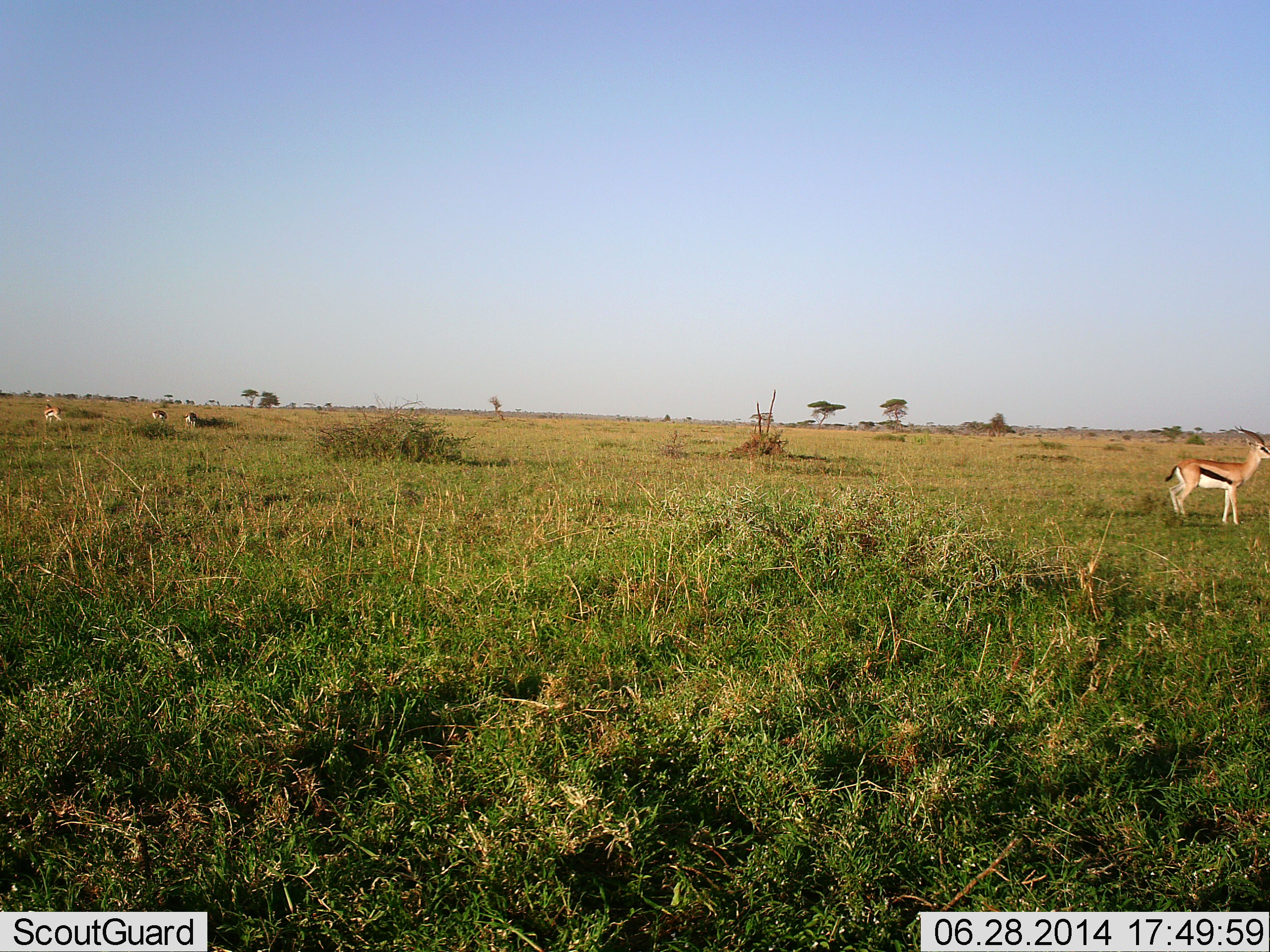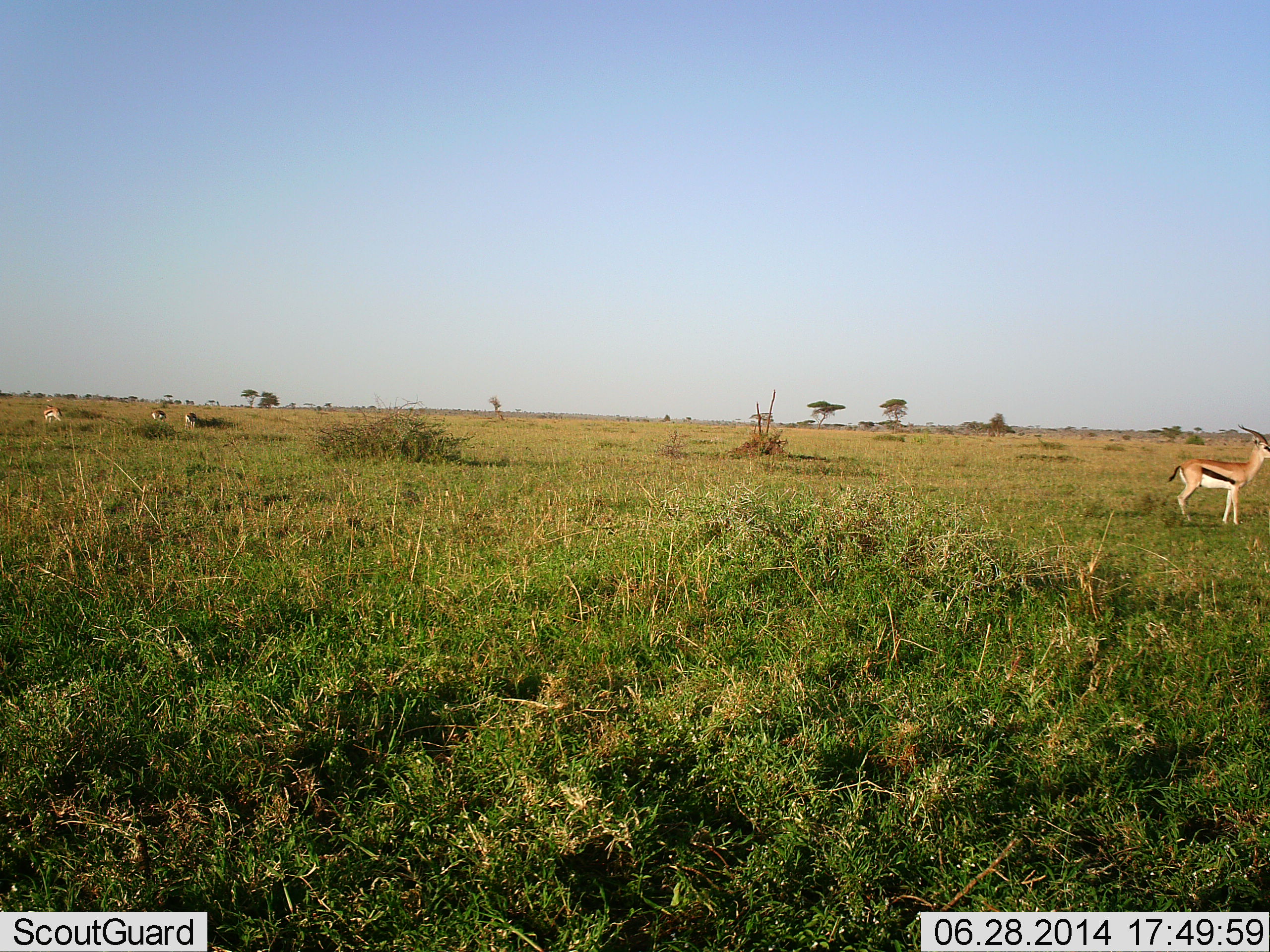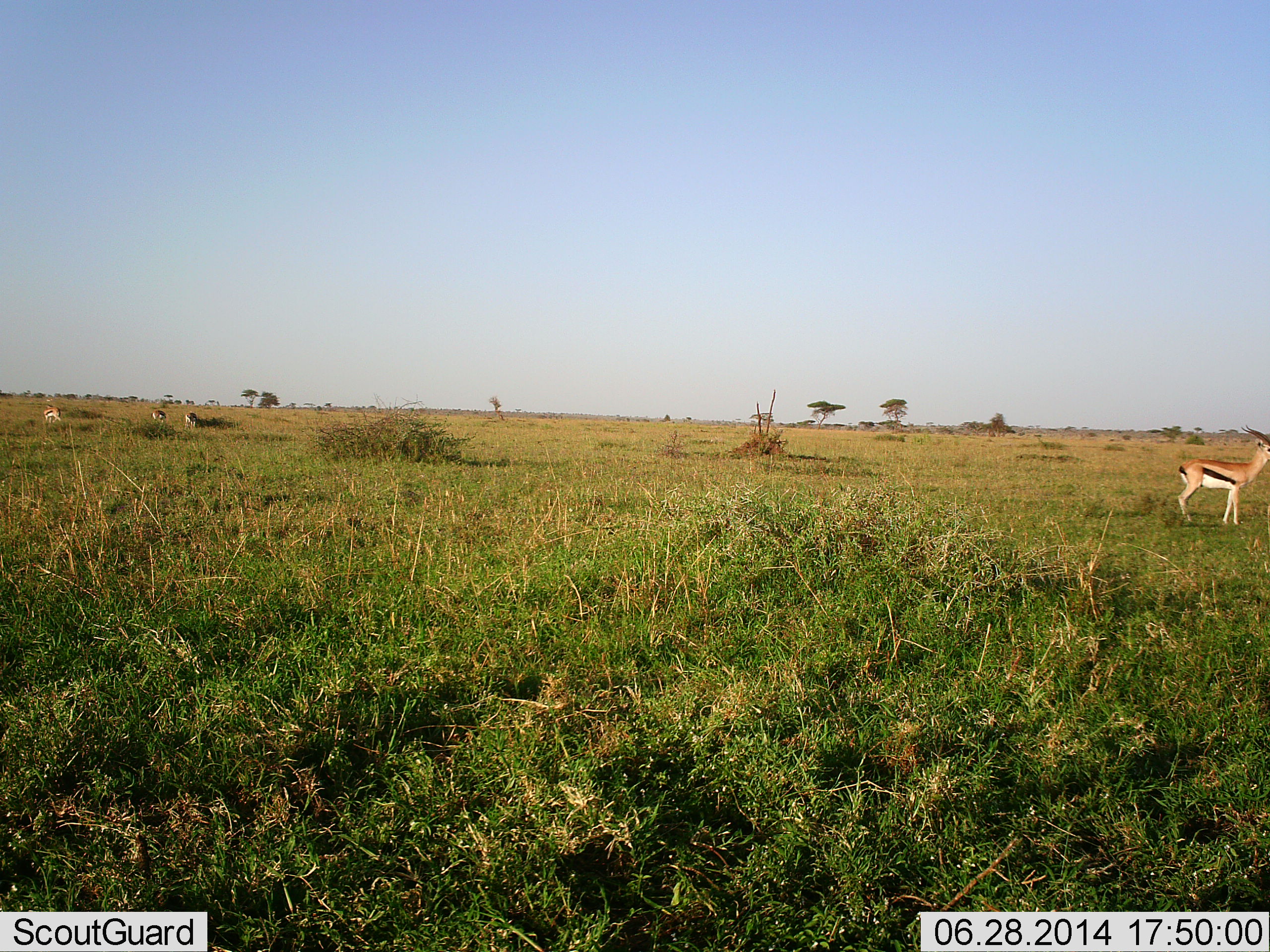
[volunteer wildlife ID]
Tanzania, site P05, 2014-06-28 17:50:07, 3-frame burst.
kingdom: Animalia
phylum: Chordata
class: Mammalia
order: Artiodactyla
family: Bovidae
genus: Eudorcas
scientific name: Eudorcas thomsonii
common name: thomson's gazelle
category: gazellethomsons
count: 4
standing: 90%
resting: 0%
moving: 10%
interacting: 0%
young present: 0%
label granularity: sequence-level